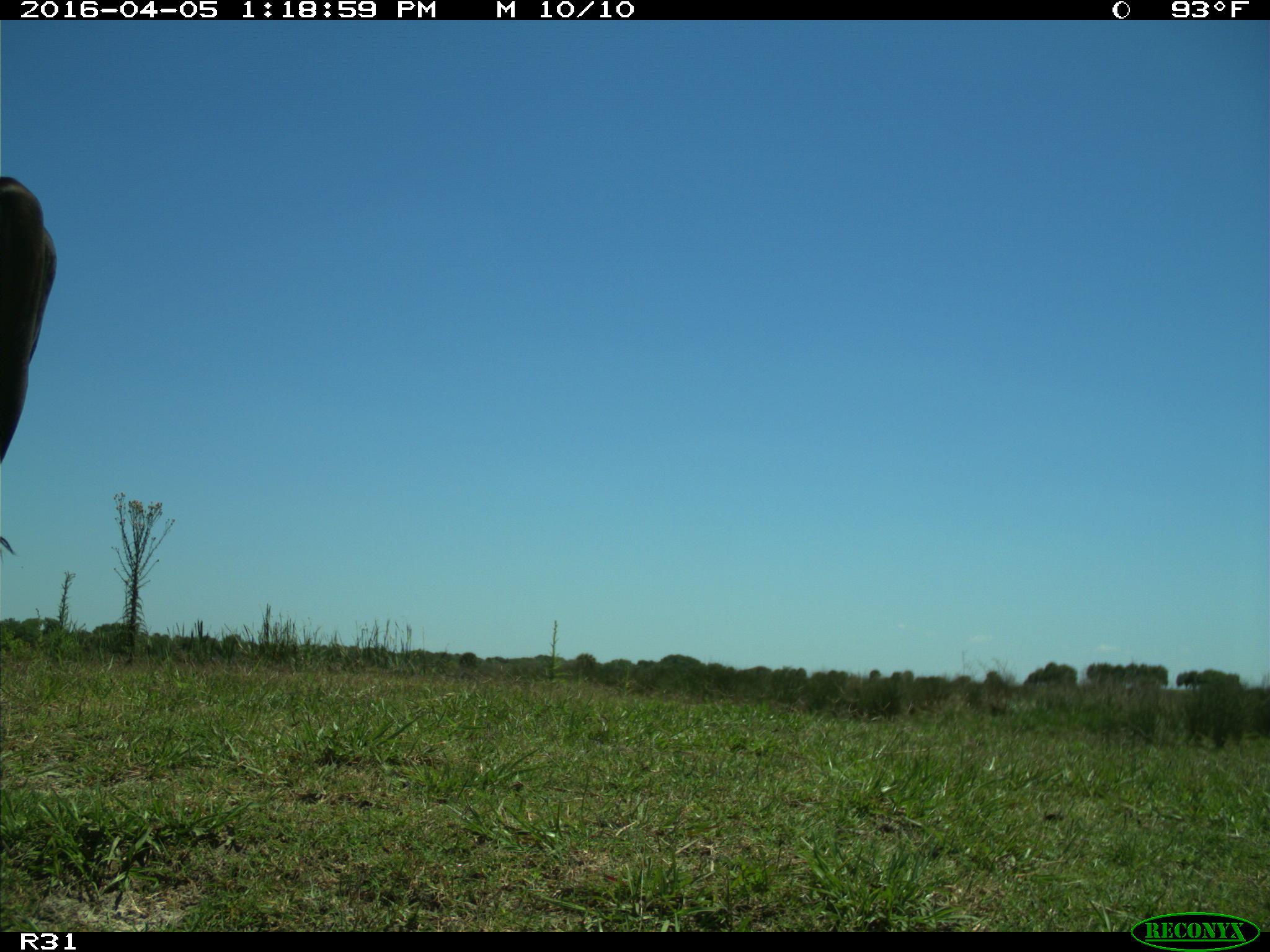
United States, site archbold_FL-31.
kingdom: Animalia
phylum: Chordata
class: Mammalia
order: Artiodactyla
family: Bovidae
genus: Bos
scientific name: Bos taurus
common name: domestic cow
Bos taurus (domestic cow).